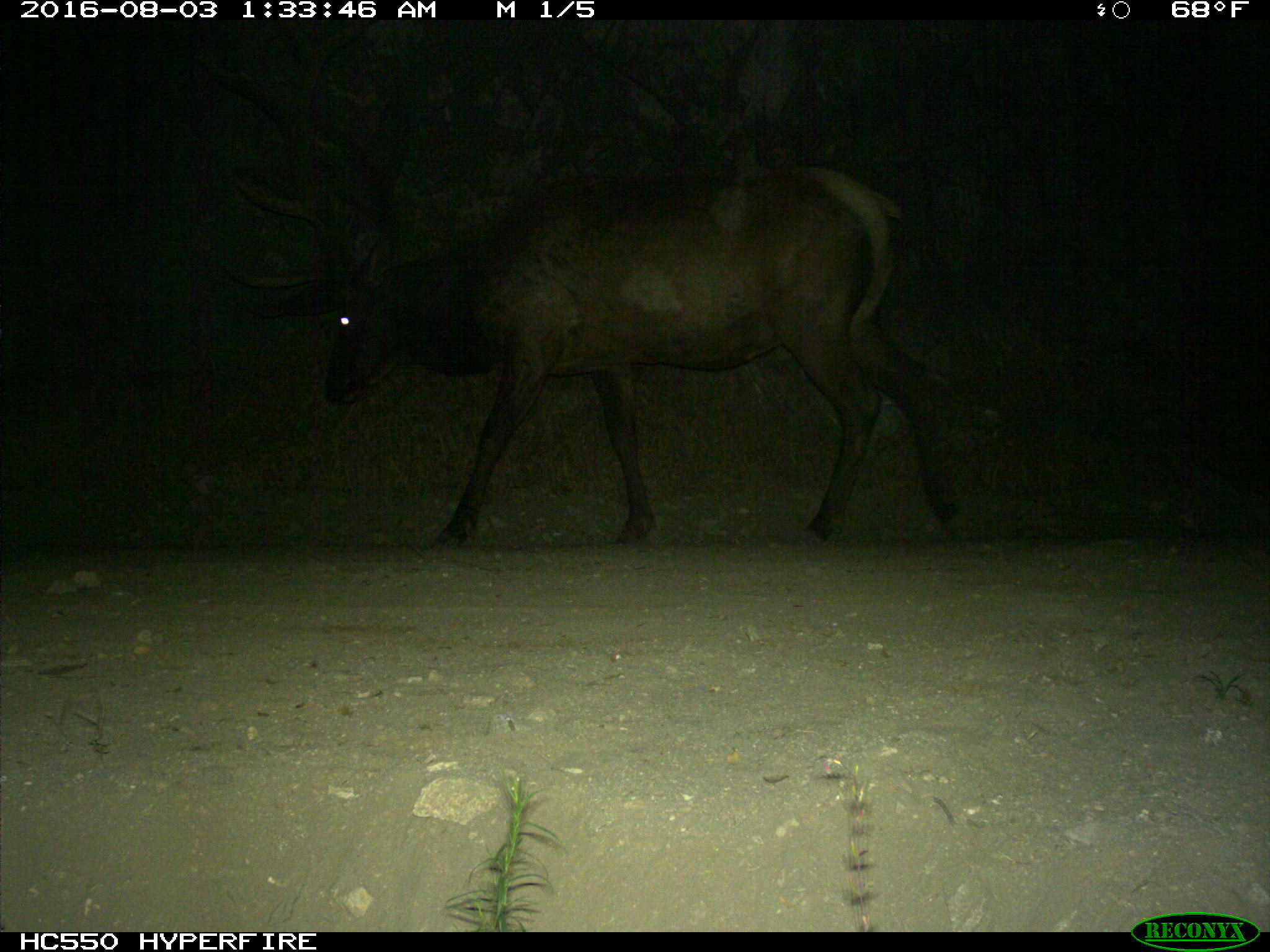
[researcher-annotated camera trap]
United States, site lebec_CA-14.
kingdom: Animalia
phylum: Chordata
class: Mammalia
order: Artiodactyla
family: Cervidae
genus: Cervus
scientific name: Cervus canadensis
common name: elk